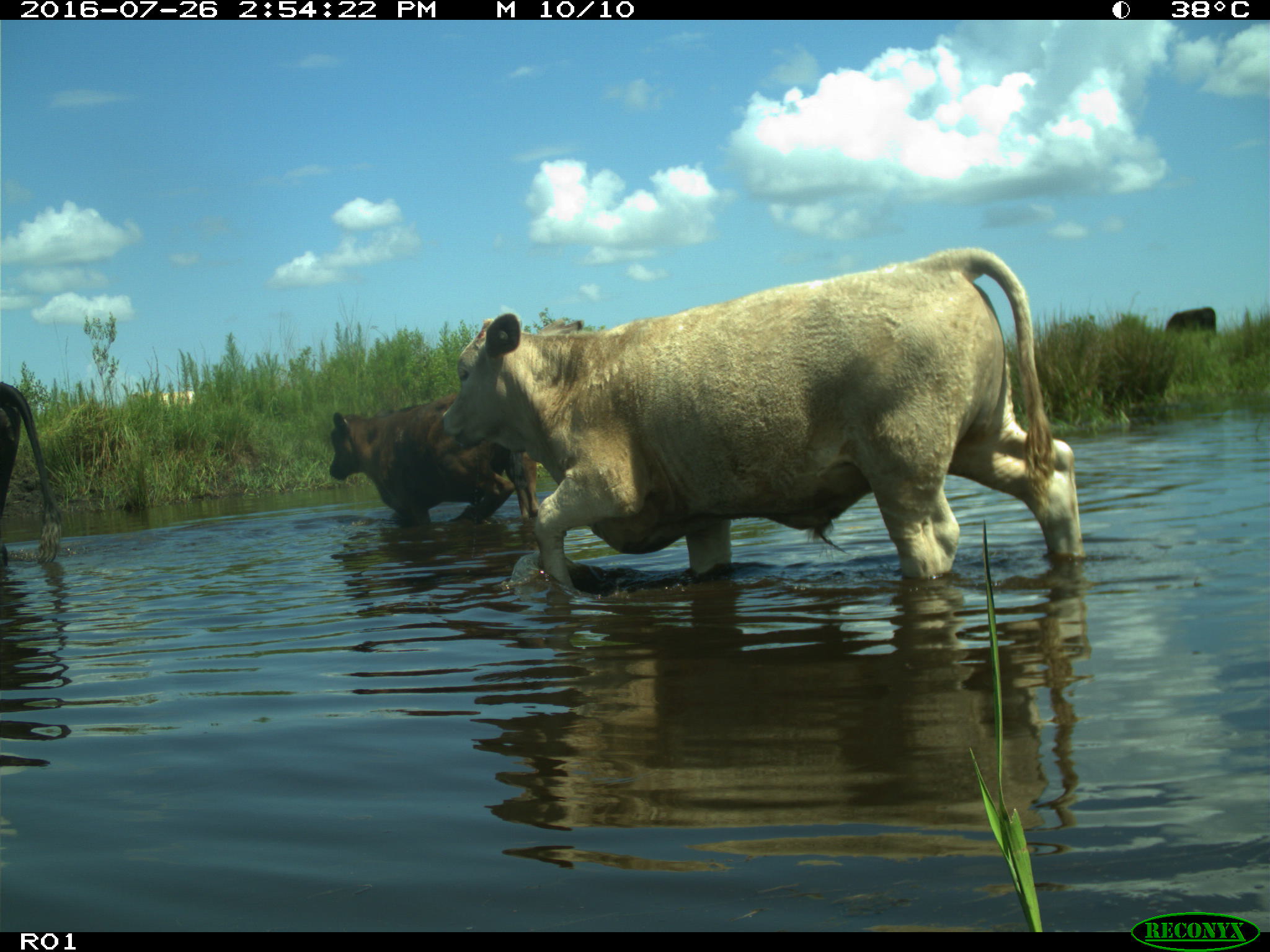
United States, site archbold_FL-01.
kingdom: Animalia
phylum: Chordata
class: Mammalia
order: Artiodactyla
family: Bovidae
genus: Bos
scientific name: Bos taurus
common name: domestic cow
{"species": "Bos taurus (domestic cow)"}